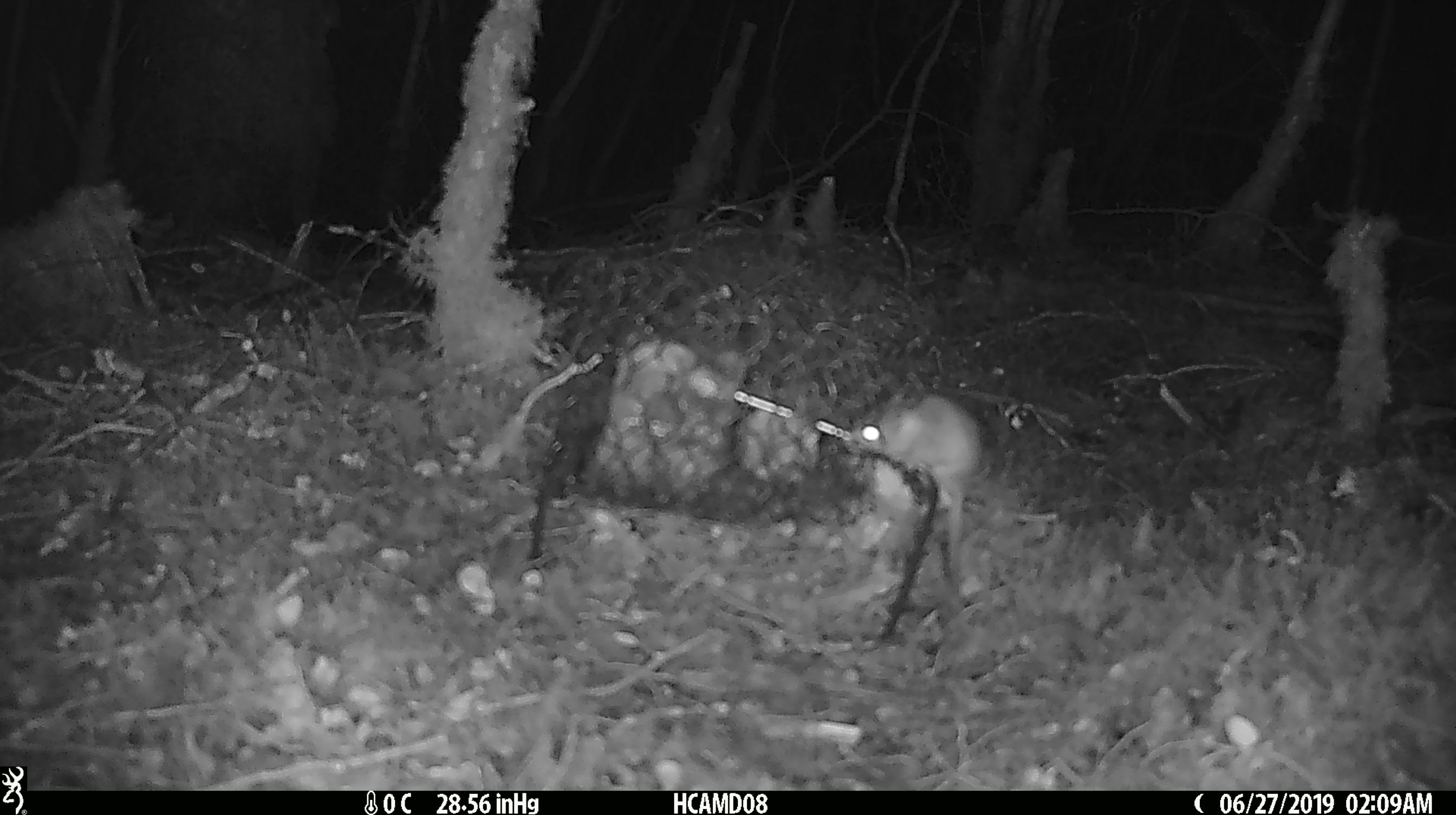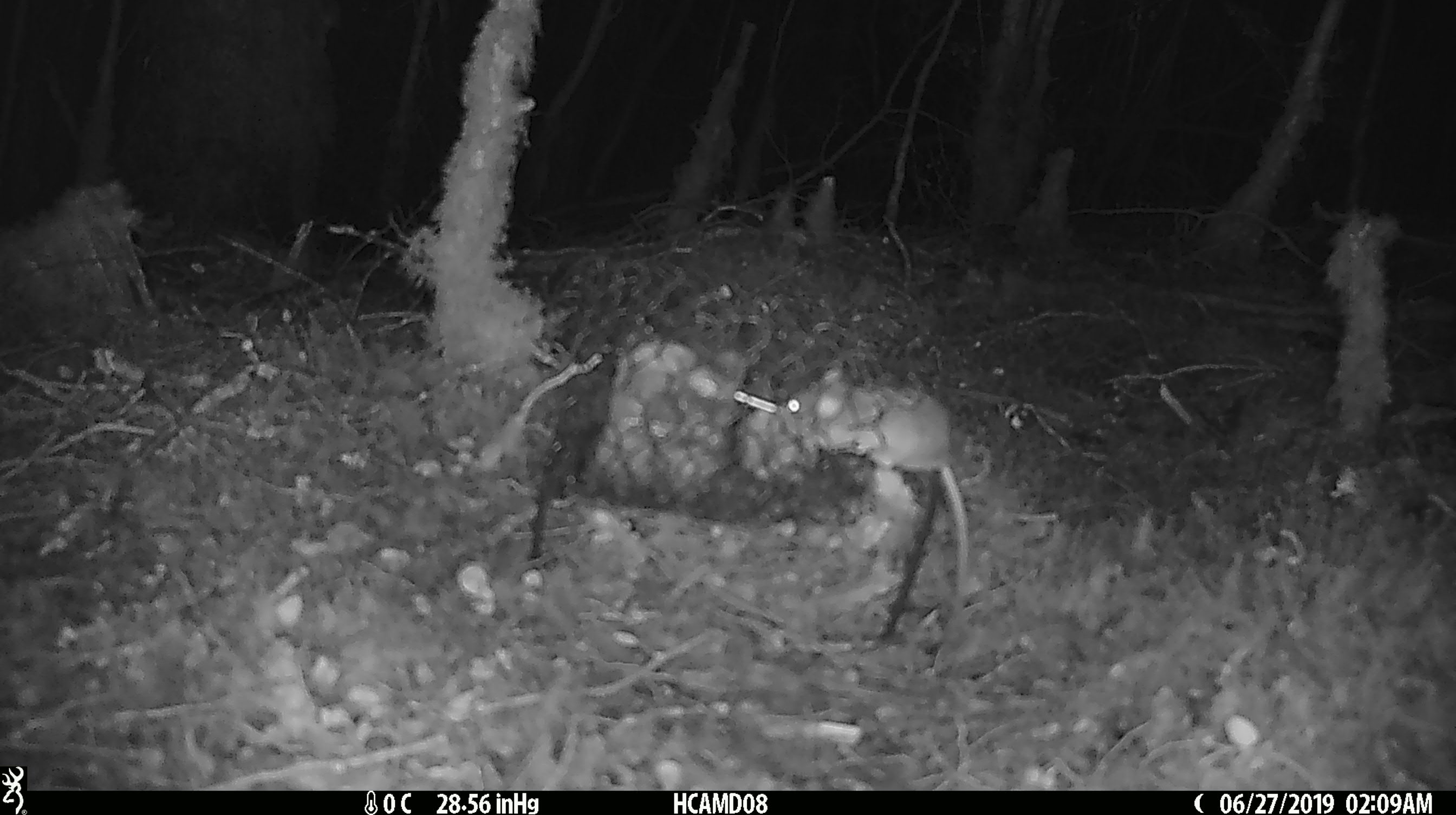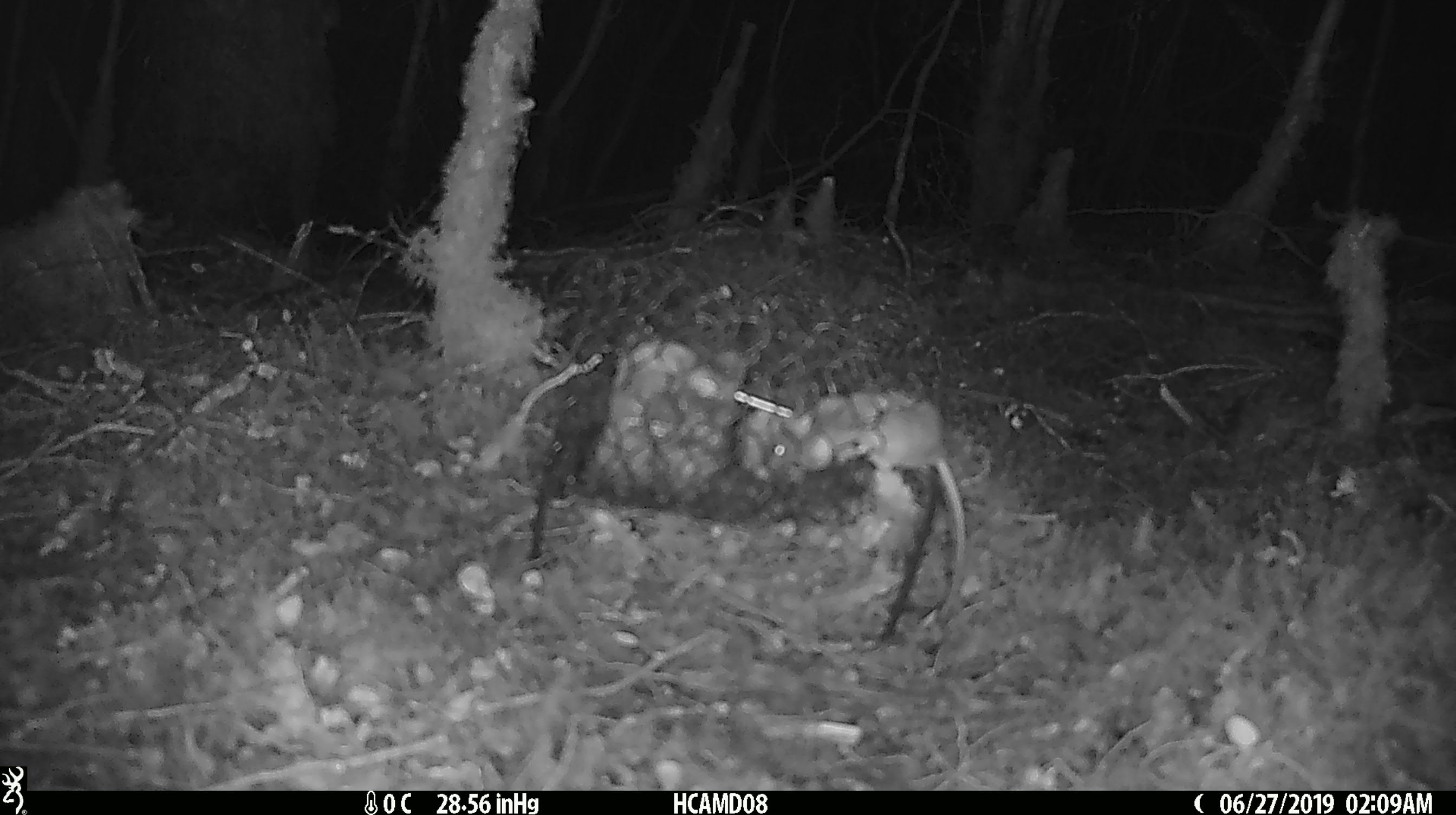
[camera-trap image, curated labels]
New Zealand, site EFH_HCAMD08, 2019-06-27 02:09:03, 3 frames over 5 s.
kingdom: Animalia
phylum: Chordata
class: Mammalia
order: Rodentia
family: Muridae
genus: Mus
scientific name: Mus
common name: mouse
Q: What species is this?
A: Mouse (Mus).